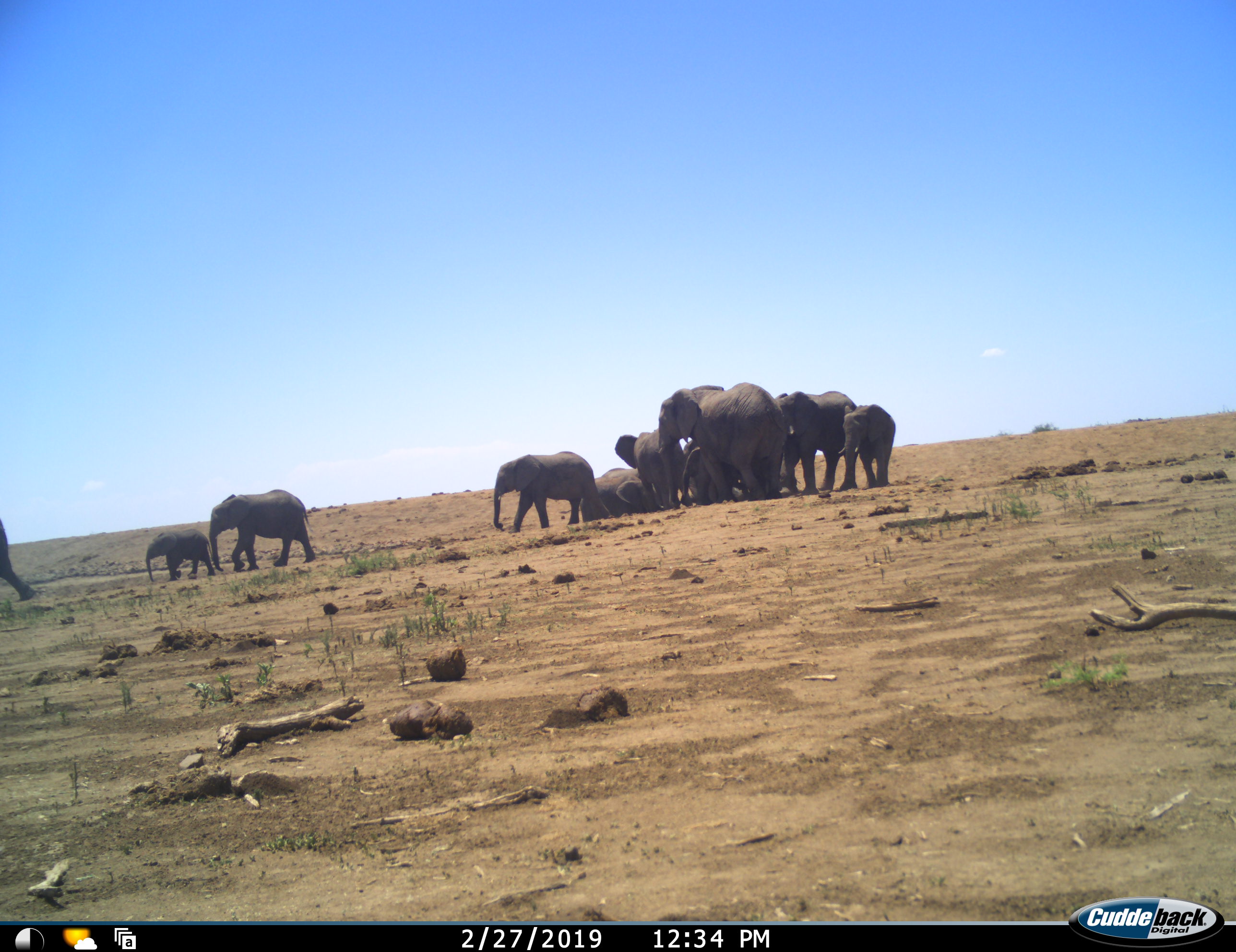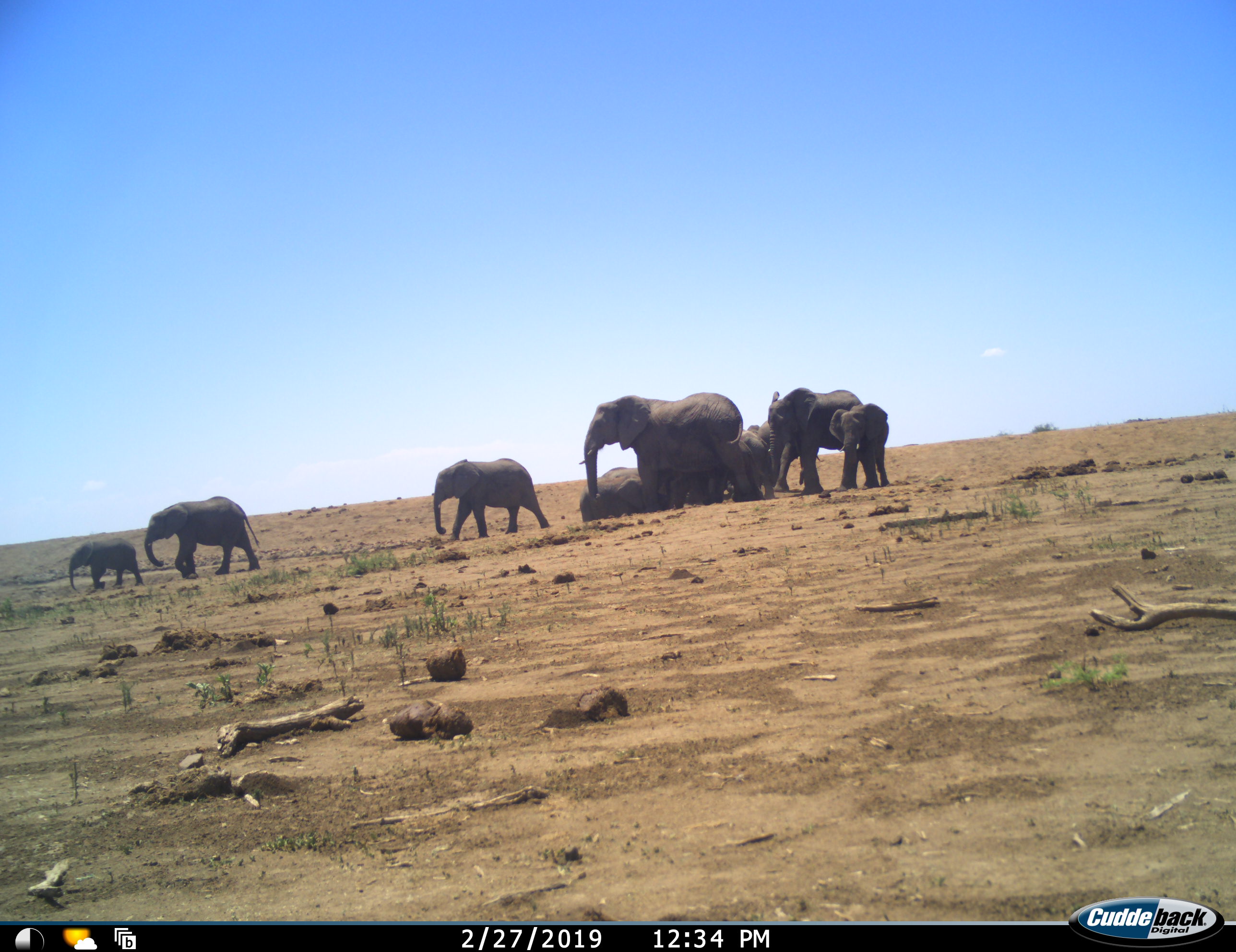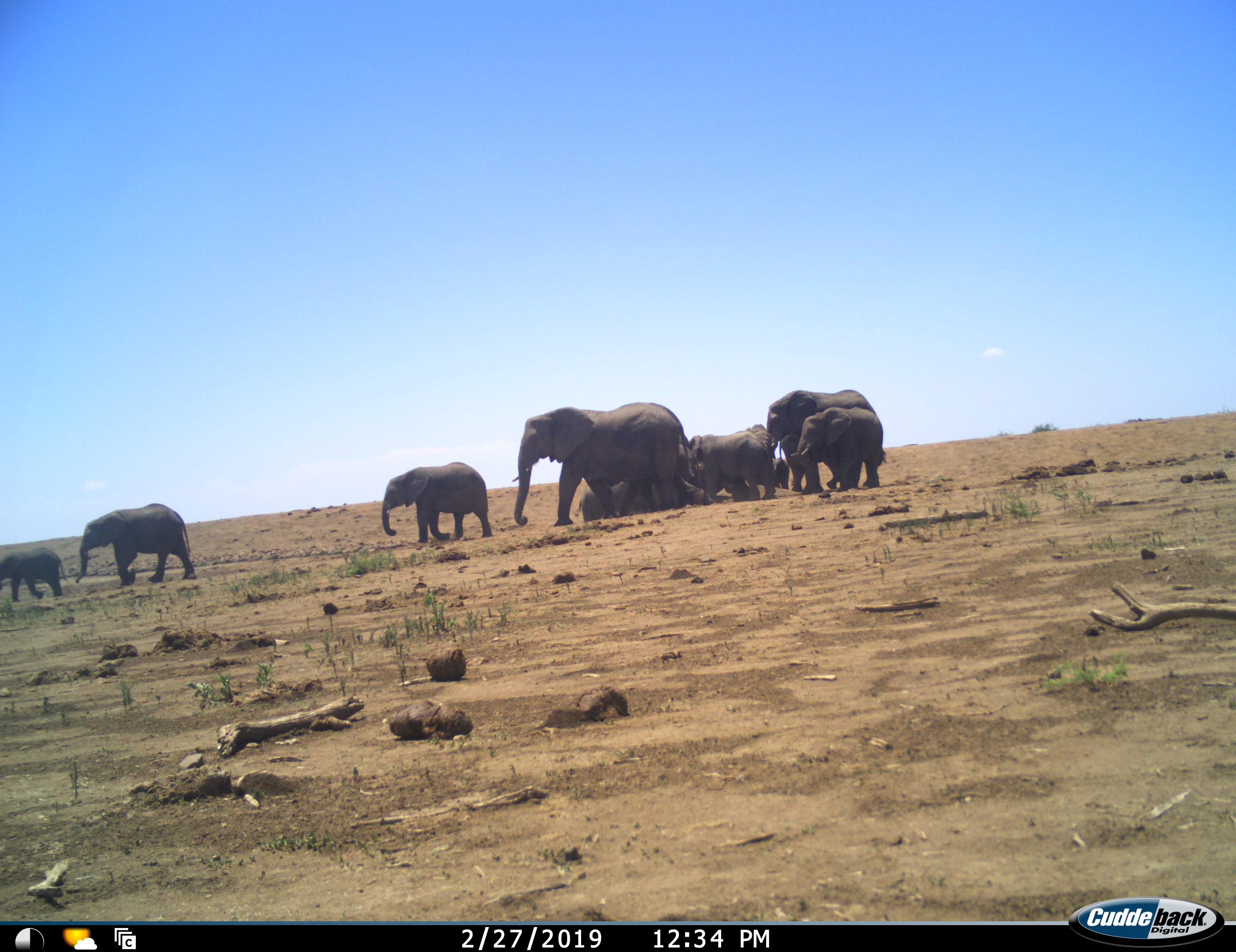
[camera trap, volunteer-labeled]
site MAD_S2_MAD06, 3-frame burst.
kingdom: Animalia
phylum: Chordata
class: Mammalia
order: Proboscidea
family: Elephantidae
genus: Loxodonta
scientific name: Loxodonta africana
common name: african bush elephant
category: elephant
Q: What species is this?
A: Elephant (african bush elephant) (Loxodonta africana).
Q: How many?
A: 11-50.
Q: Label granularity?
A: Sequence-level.